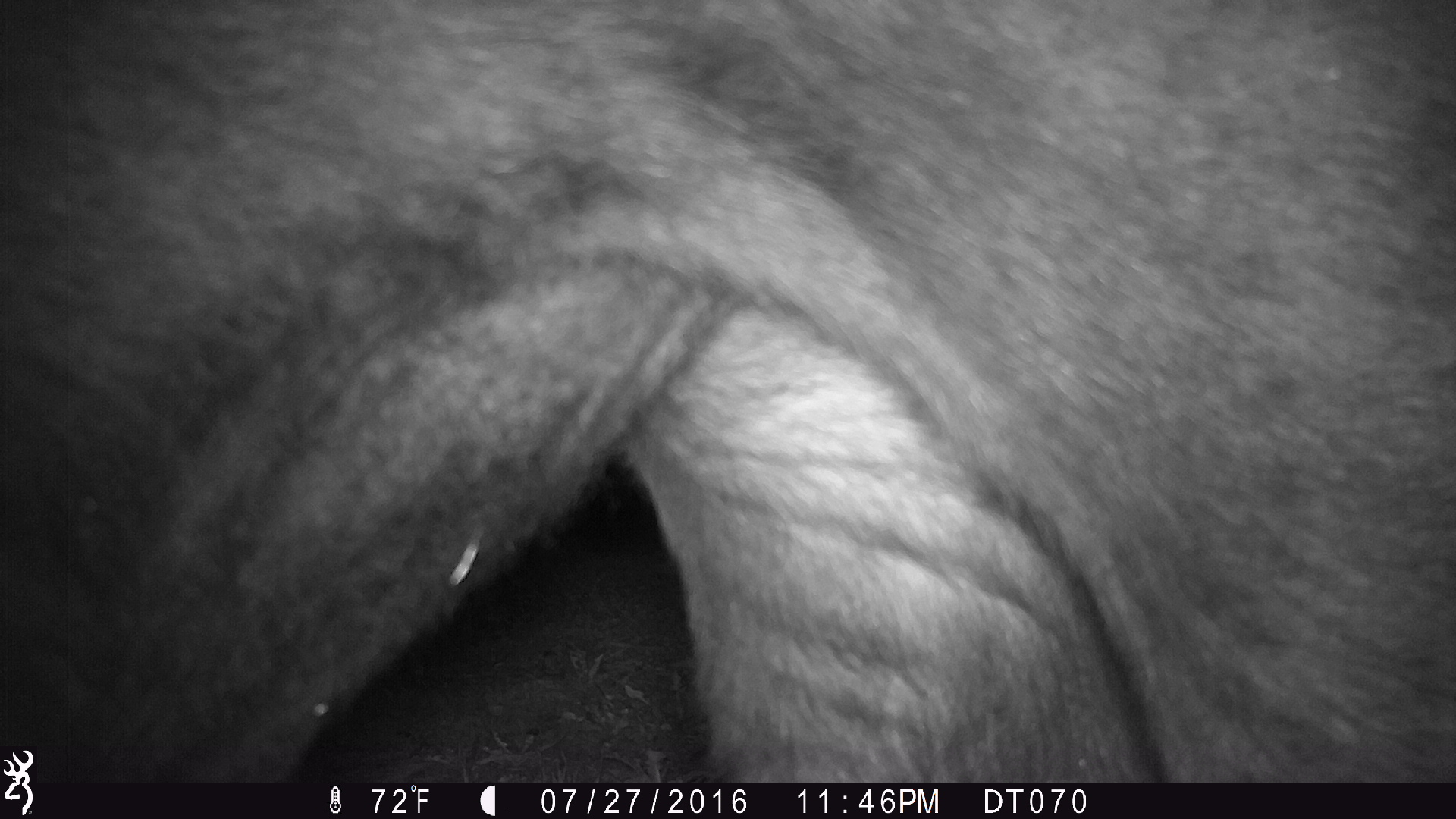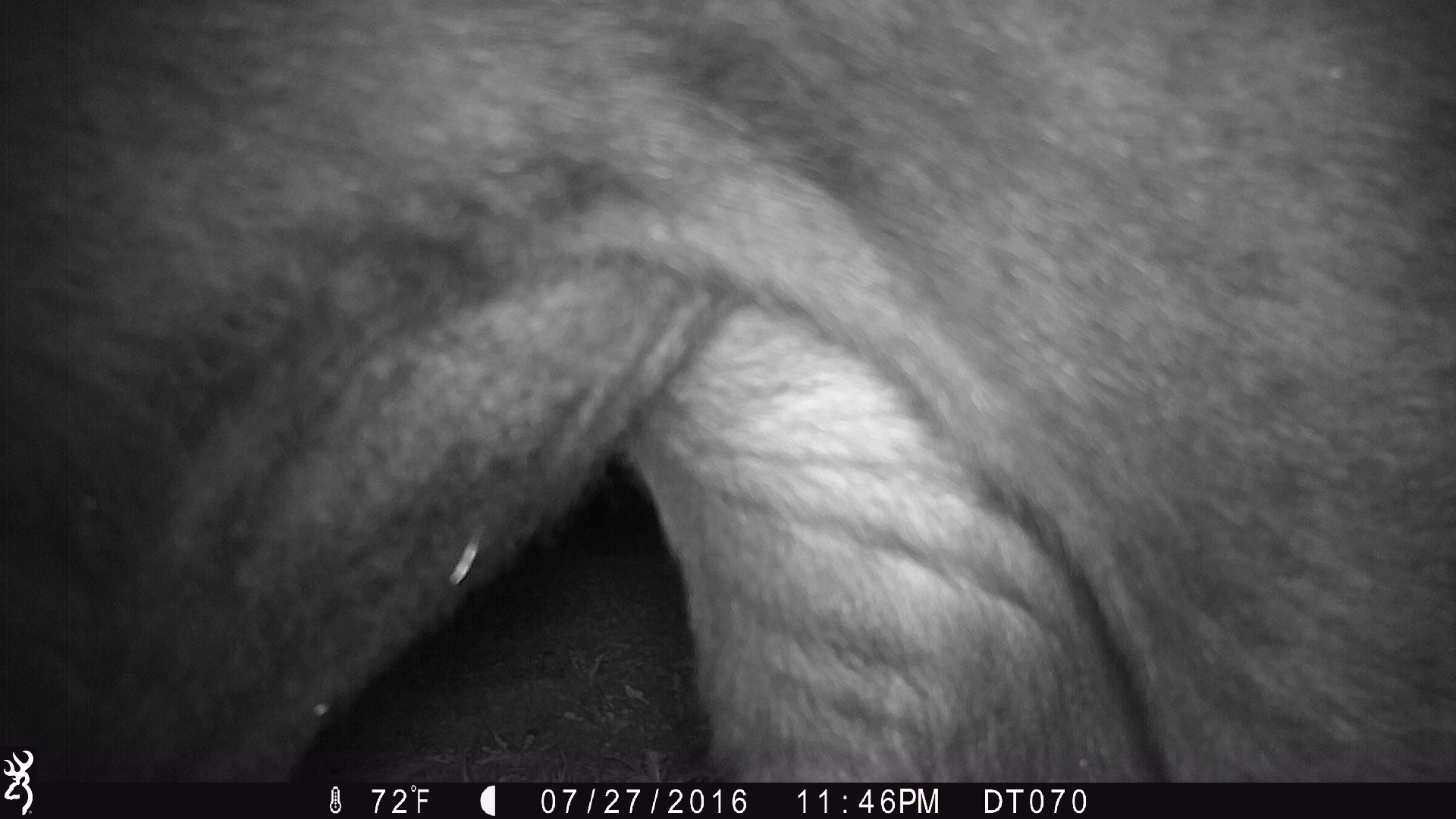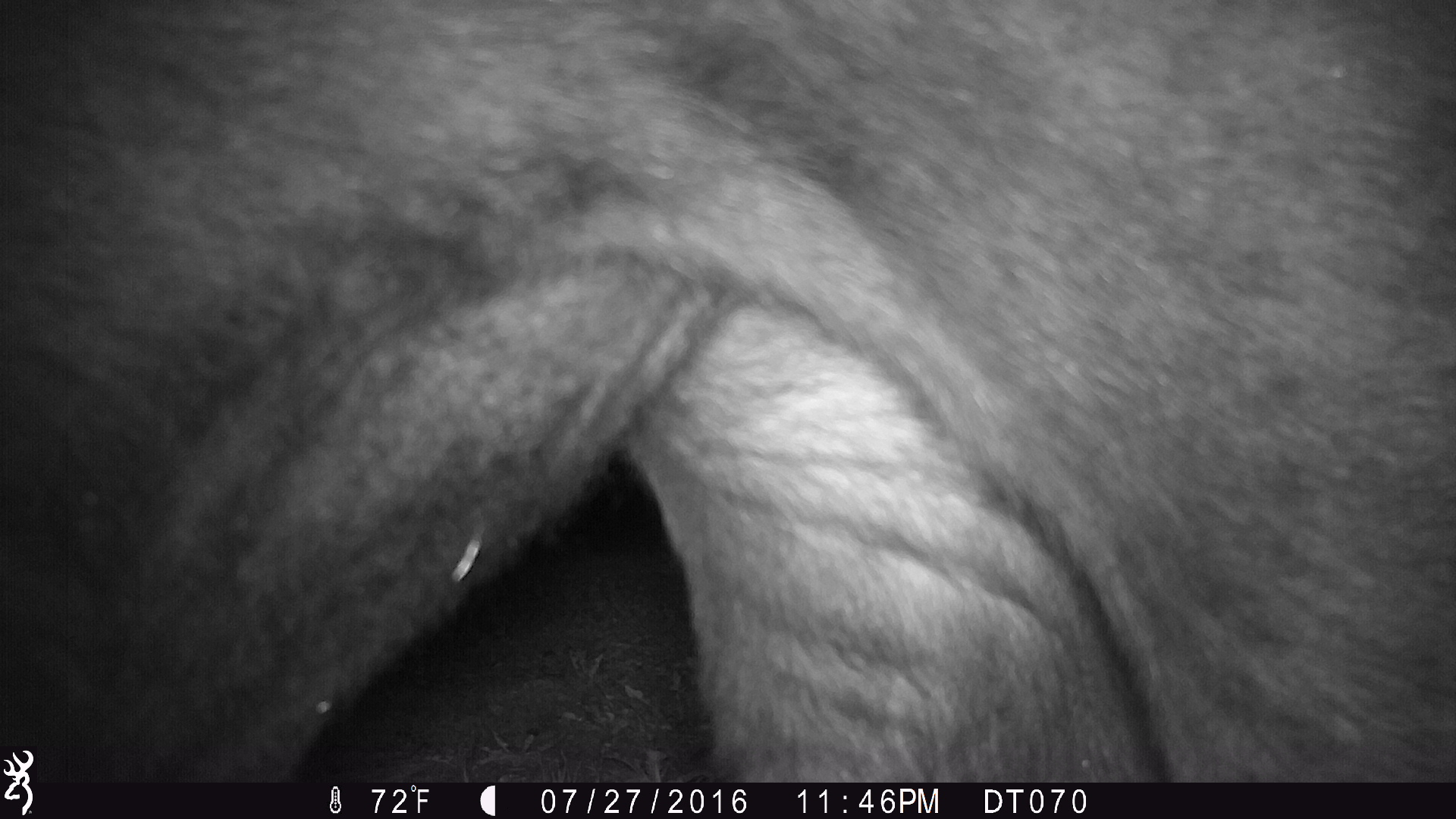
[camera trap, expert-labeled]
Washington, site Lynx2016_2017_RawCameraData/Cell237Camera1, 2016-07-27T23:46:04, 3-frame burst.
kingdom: Animalia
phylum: Chordata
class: Mammalia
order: Artiodactyla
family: Bovidae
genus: Bos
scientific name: Bos taurus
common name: domestic cattle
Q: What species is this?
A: Domestic cattle (Bos taurus).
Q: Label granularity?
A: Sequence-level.